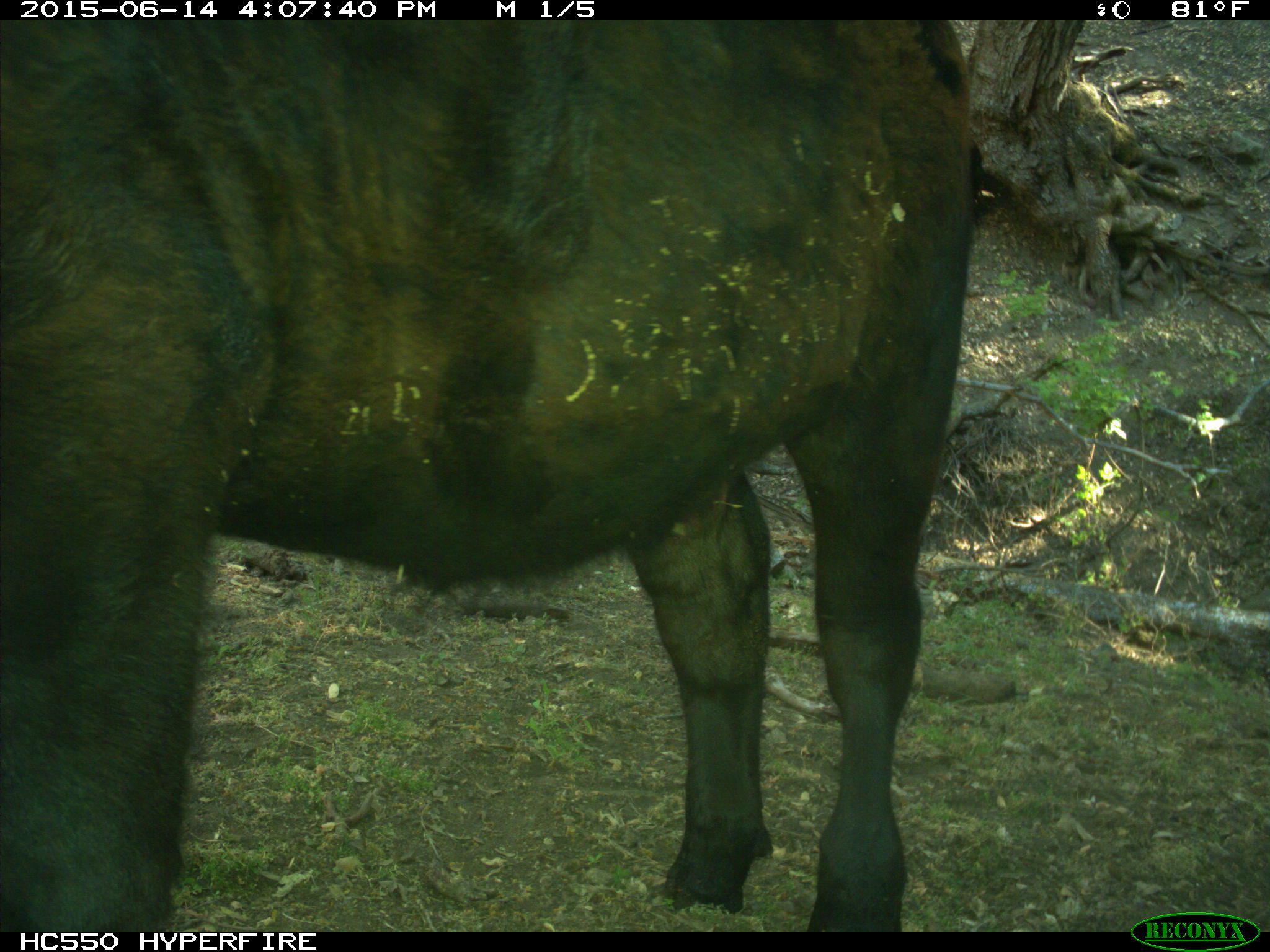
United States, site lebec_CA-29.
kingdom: Animalia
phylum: Chordata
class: Mammalia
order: Artiodactyla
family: Bovidae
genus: Bos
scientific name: Bos taurus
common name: domestic cow